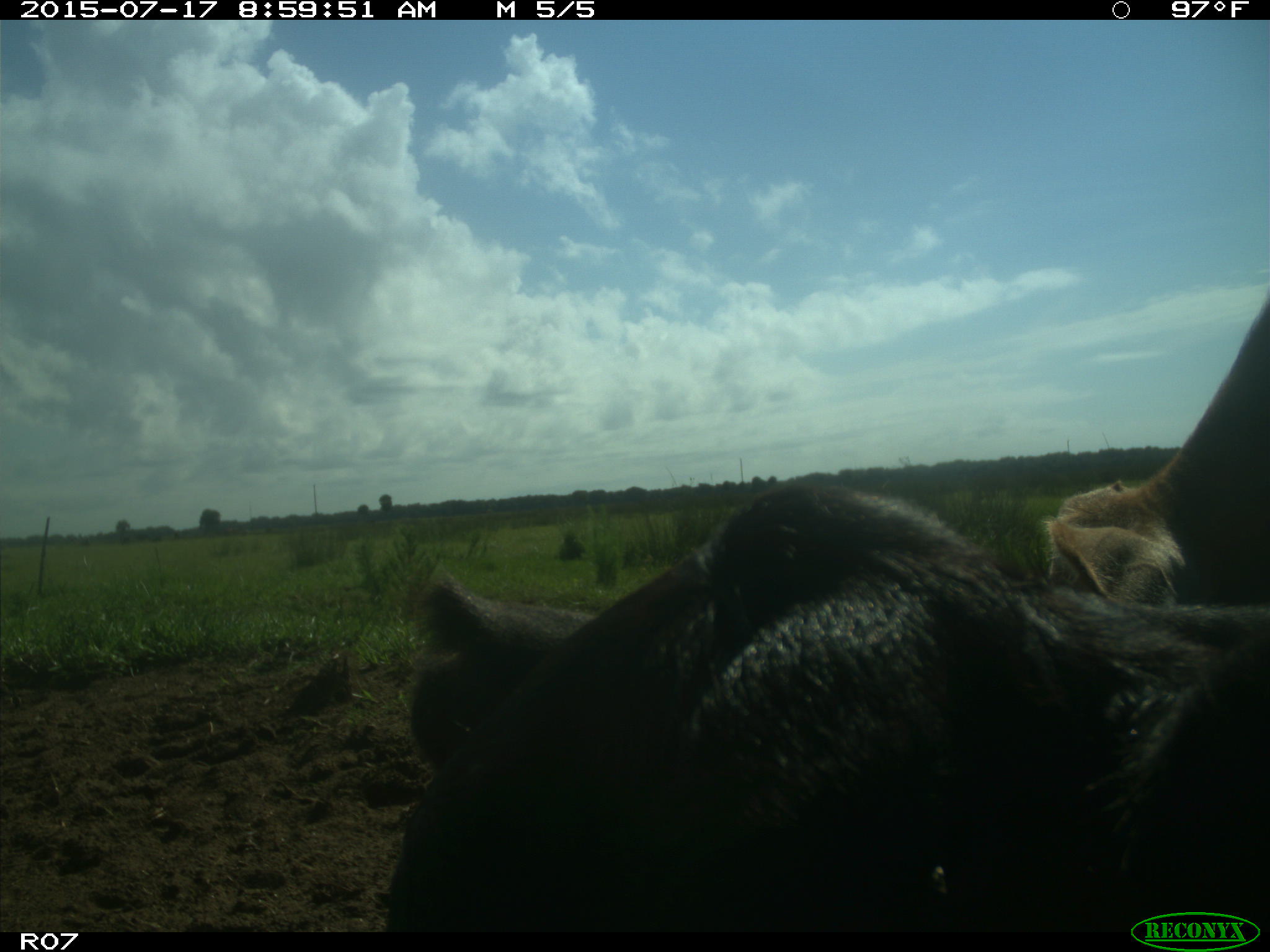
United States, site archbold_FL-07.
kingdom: Animalia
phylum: Chordata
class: Mammalia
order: Artiodactyla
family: Bovidae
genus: Bos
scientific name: Bos taurus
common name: domestic cow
Bos taurus (domestic cow).